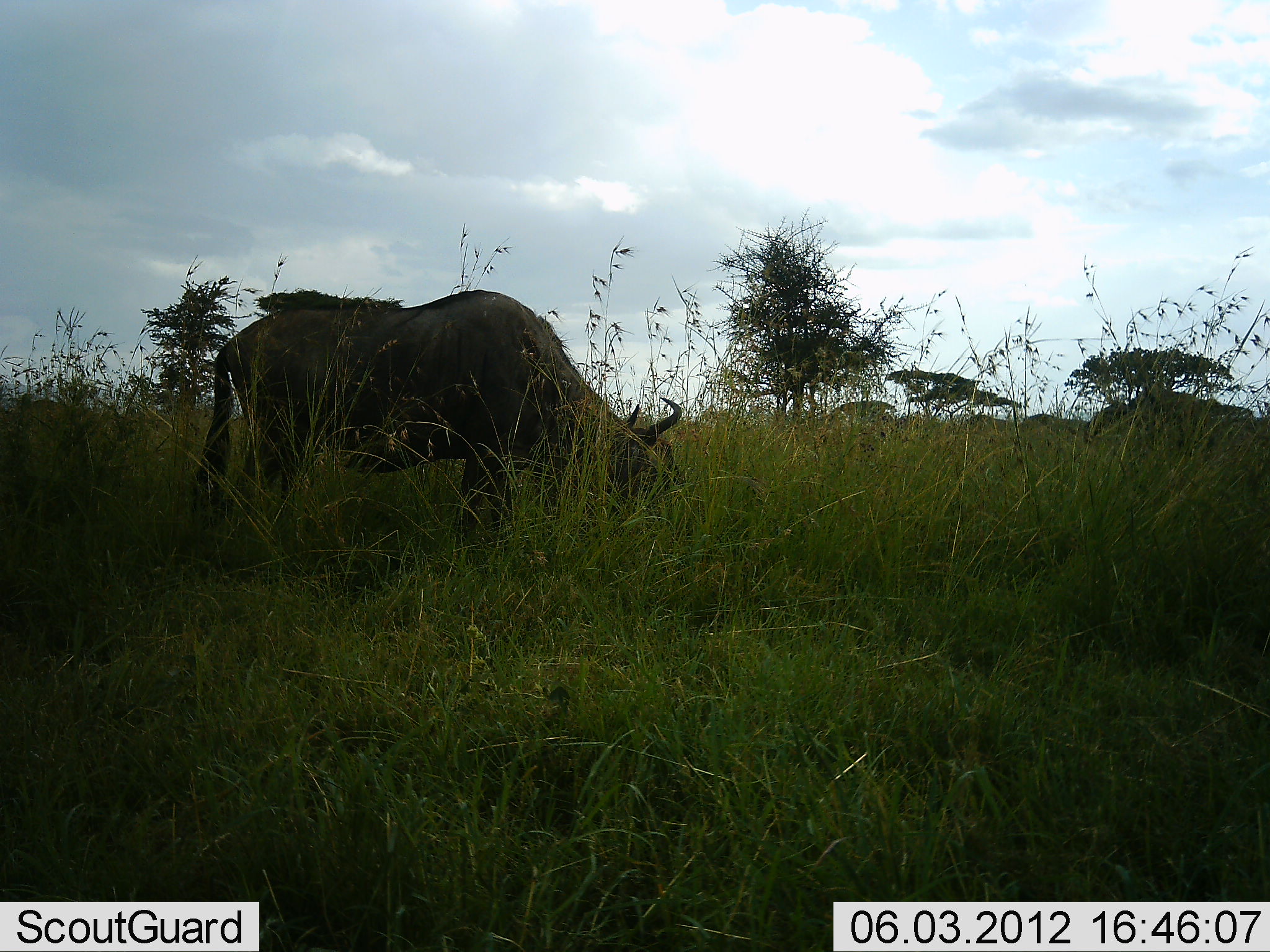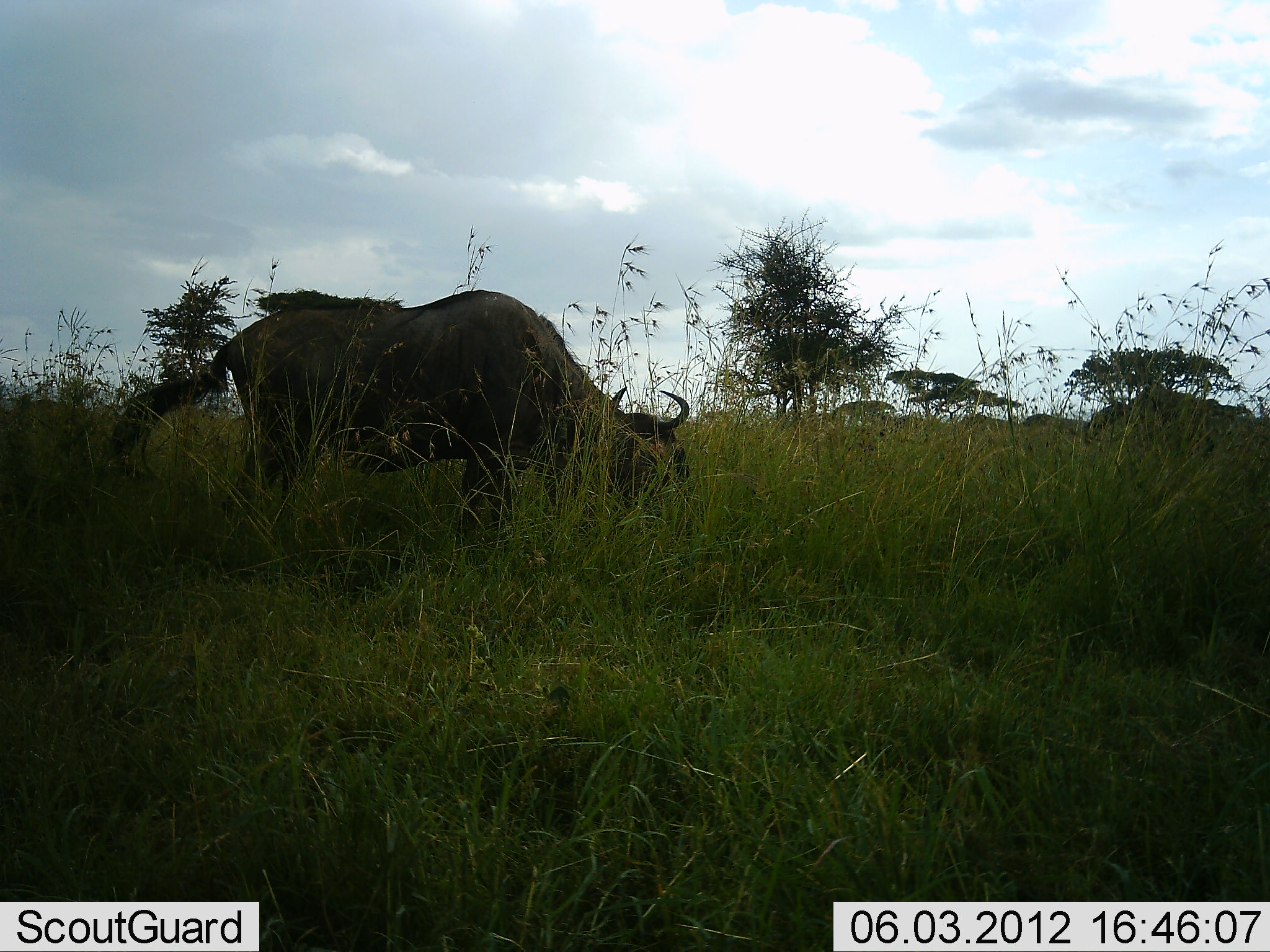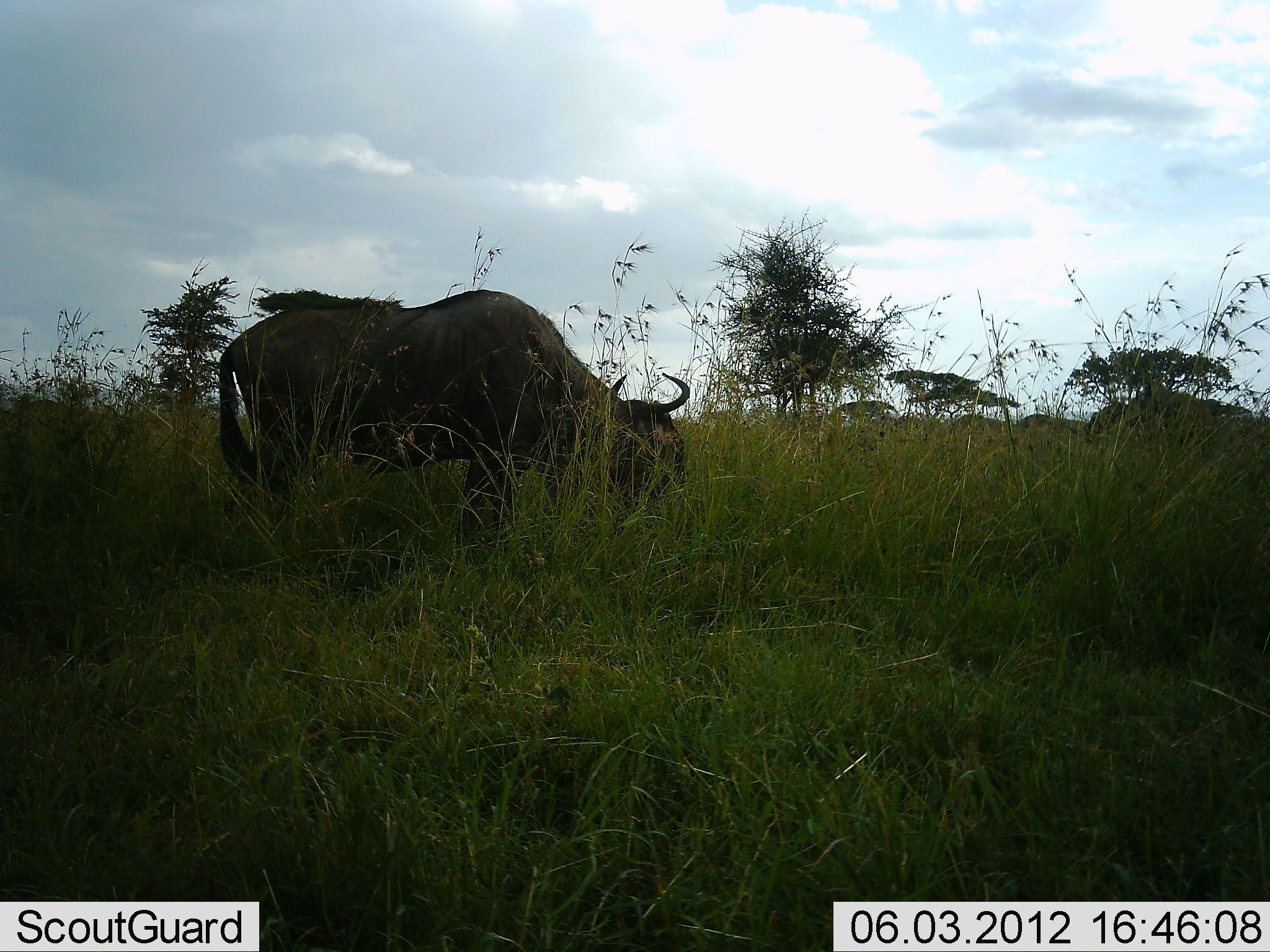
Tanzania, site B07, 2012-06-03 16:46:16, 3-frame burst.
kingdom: Animalia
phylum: Chordata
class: Mammalia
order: Artiodactyla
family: Bovidae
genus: Connochaetes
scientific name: Connochaetes taurinus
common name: blue wildebeest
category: wildebeest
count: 1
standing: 20%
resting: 0%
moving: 0%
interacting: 0%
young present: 0%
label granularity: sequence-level